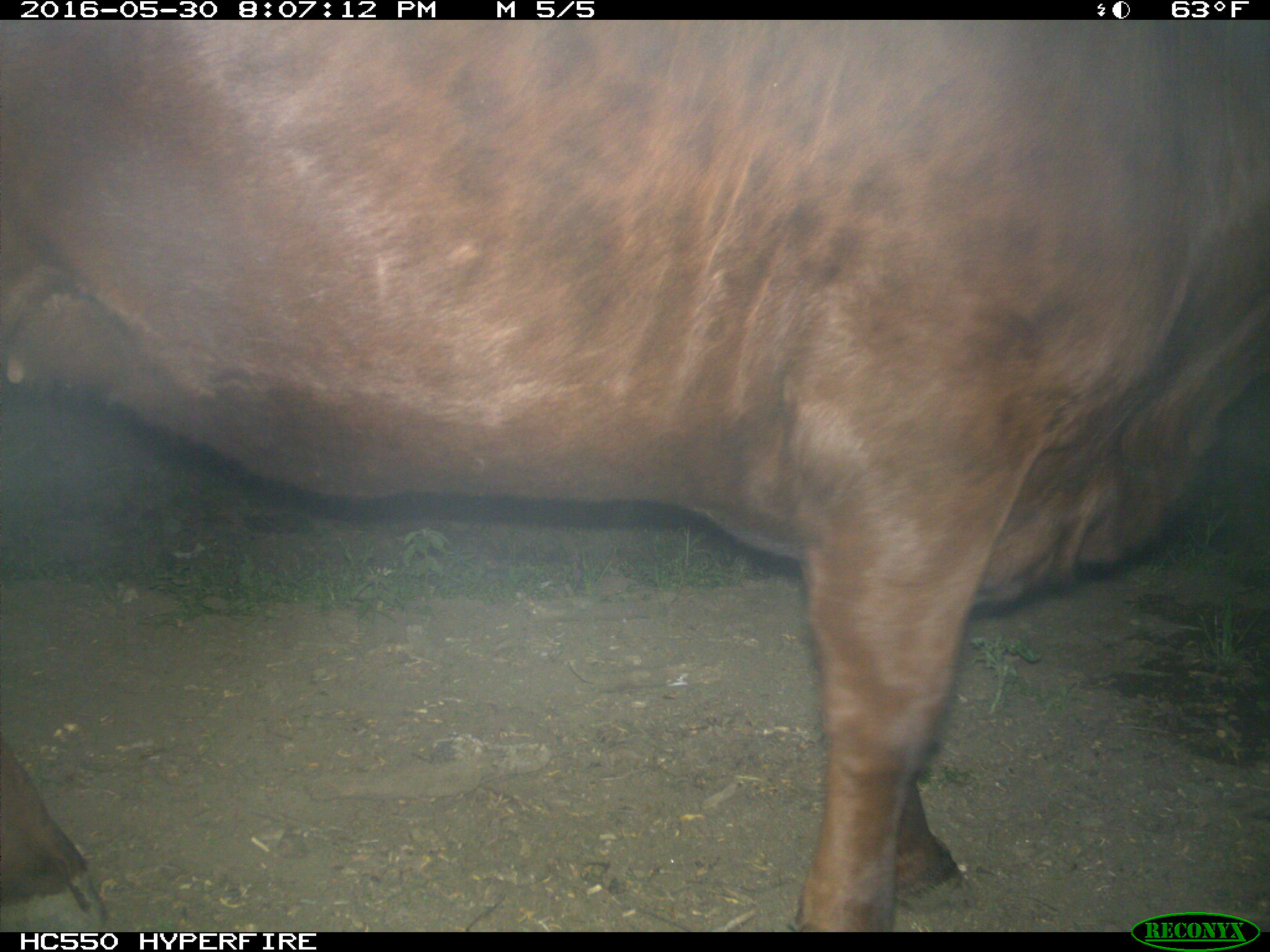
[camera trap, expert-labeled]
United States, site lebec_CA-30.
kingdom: Animalia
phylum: Chordata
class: Mammalia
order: Artiodactyla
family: Bovidae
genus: Bos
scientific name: Bos taurus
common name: domestic cow